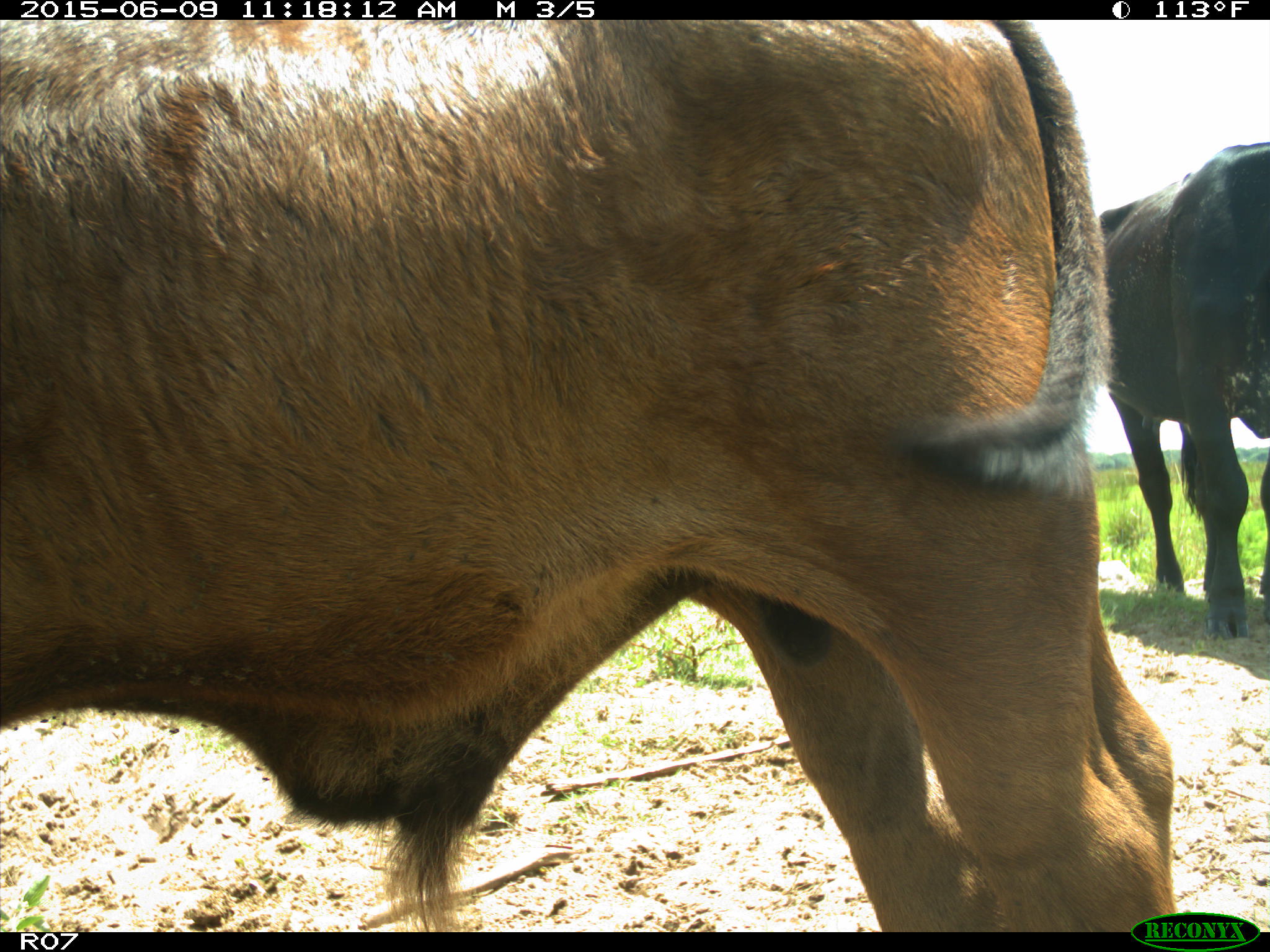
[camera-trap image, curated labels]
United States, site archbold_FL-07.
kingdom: Animalia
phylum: Chordata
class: Mammalia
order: Artiodactyla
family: Bovidae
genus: Bos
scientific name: Bos taurus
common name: domestic cow